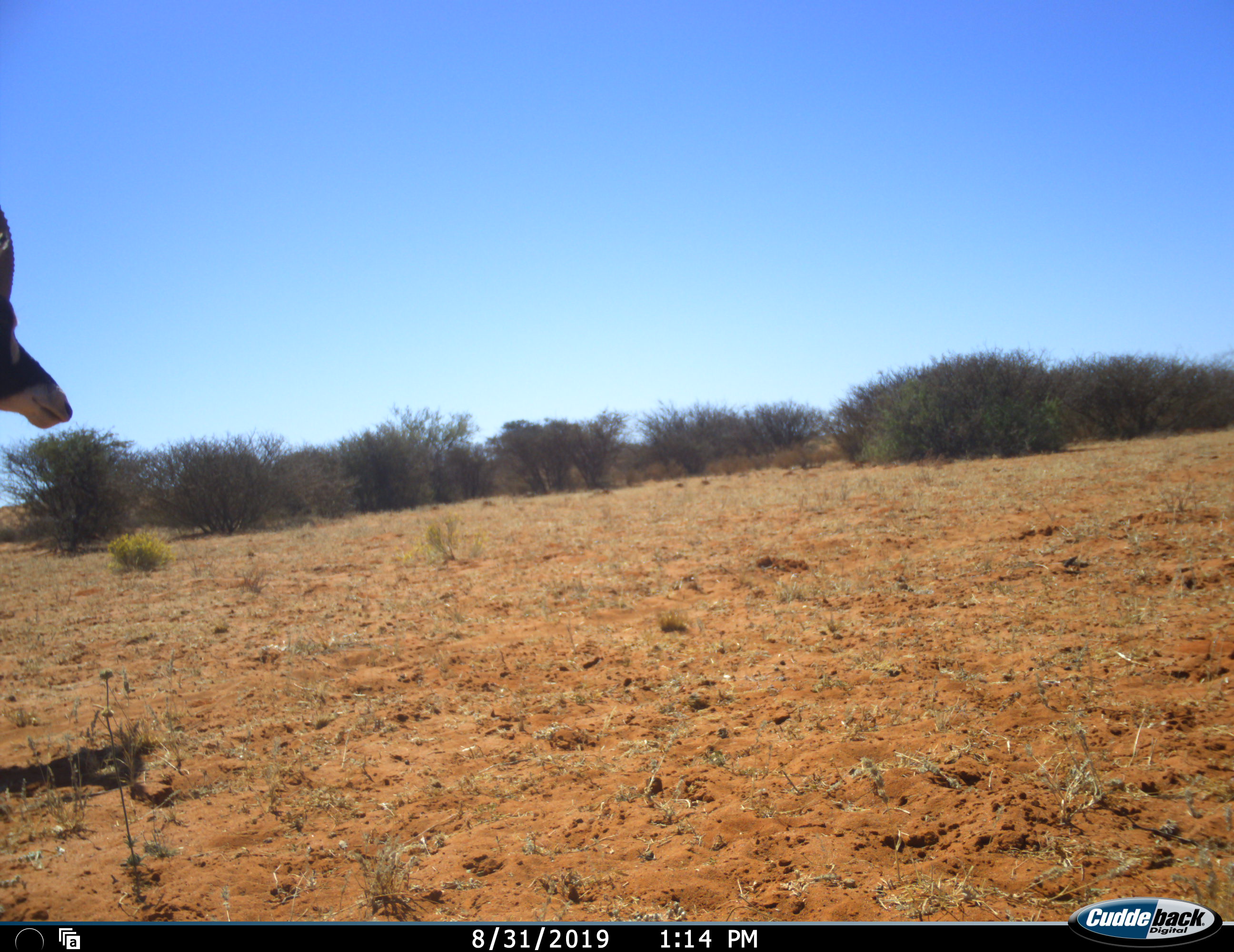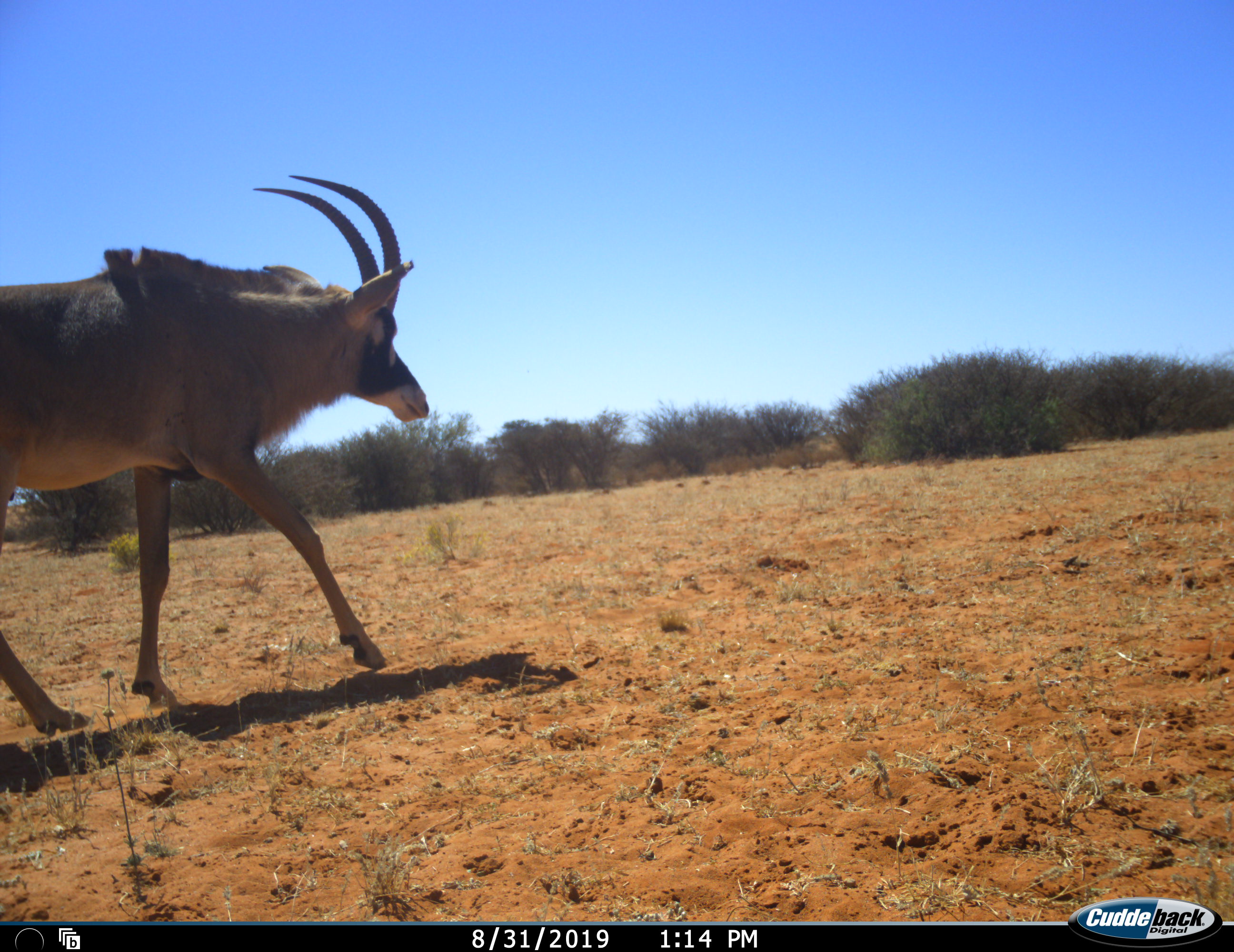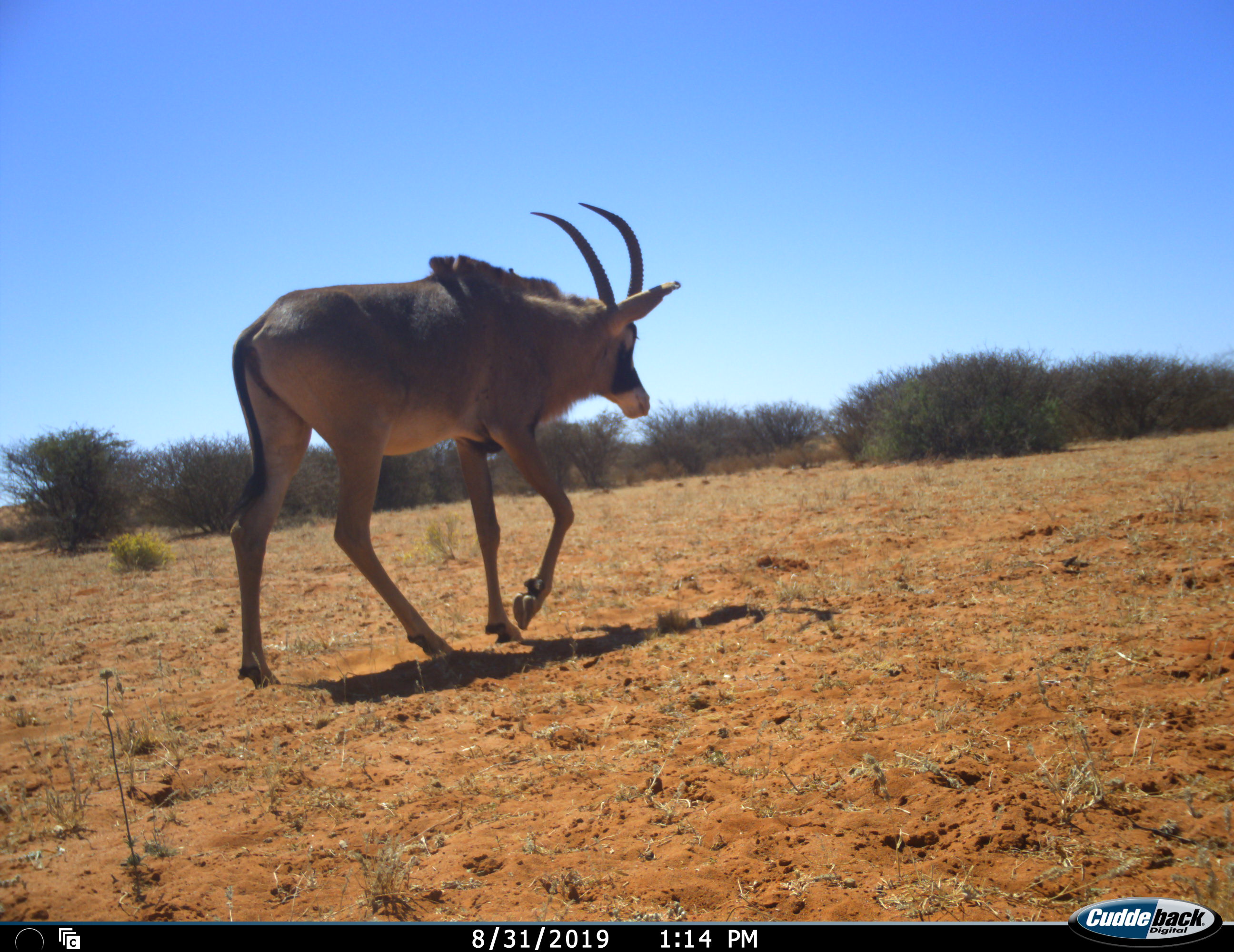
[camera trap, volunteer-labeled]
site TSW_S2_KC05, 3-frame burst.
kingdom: Animalia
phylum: Chordata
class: Mammalia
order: Artiodactyla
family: Bovidae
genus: Hippotragus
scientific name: Hippotragus equinus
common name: roan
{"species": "roan (Hippotragus equinus)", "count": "1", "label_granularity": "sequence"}